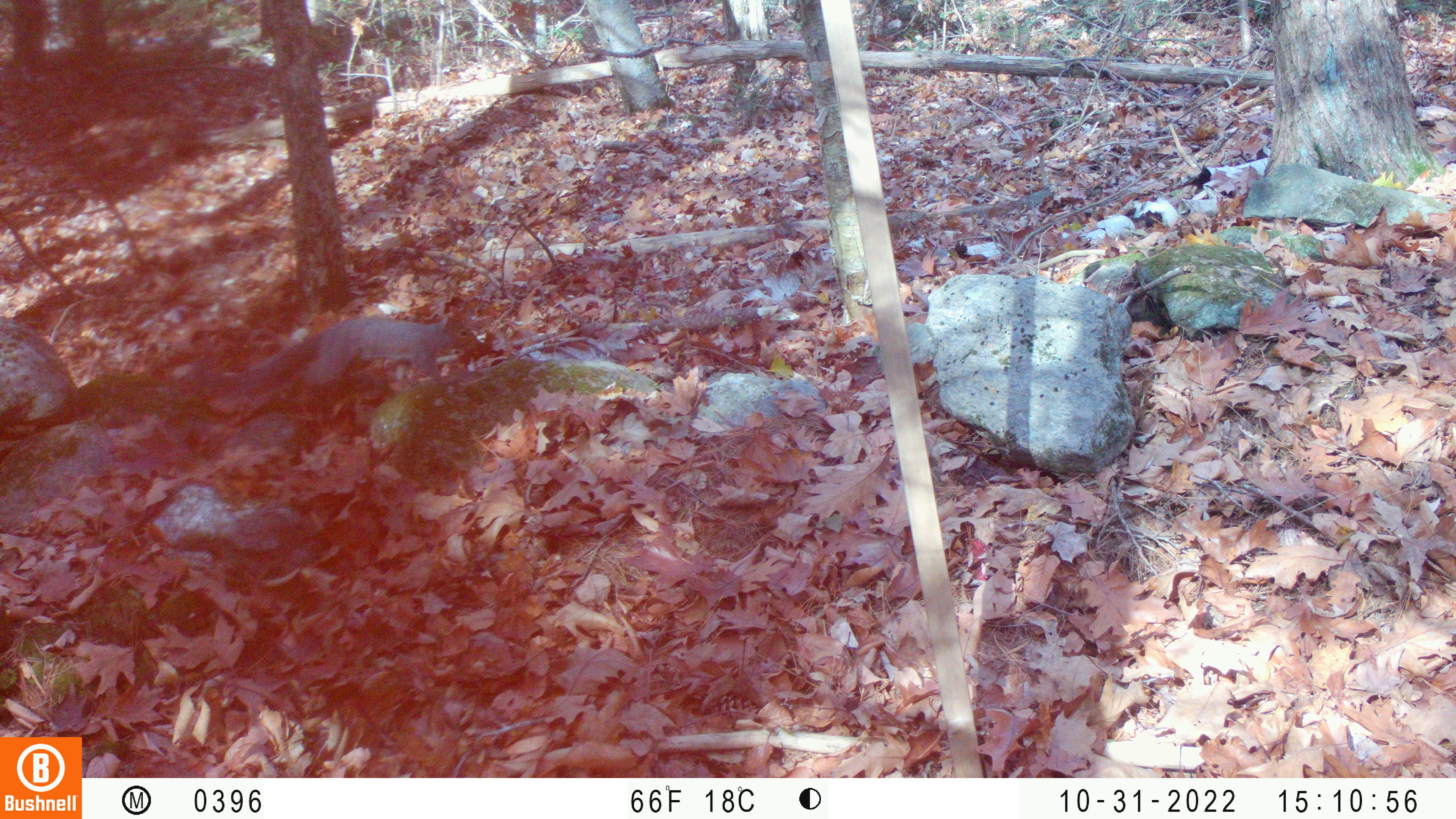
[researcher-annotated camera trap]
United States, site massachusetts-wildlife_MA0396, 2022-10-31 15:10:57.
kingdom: Animalia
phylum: Chordata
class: Mammalia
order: Rodentia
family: Sciuridae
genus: Sciurus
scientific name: Sciurus carolinensis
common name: gray squirrel